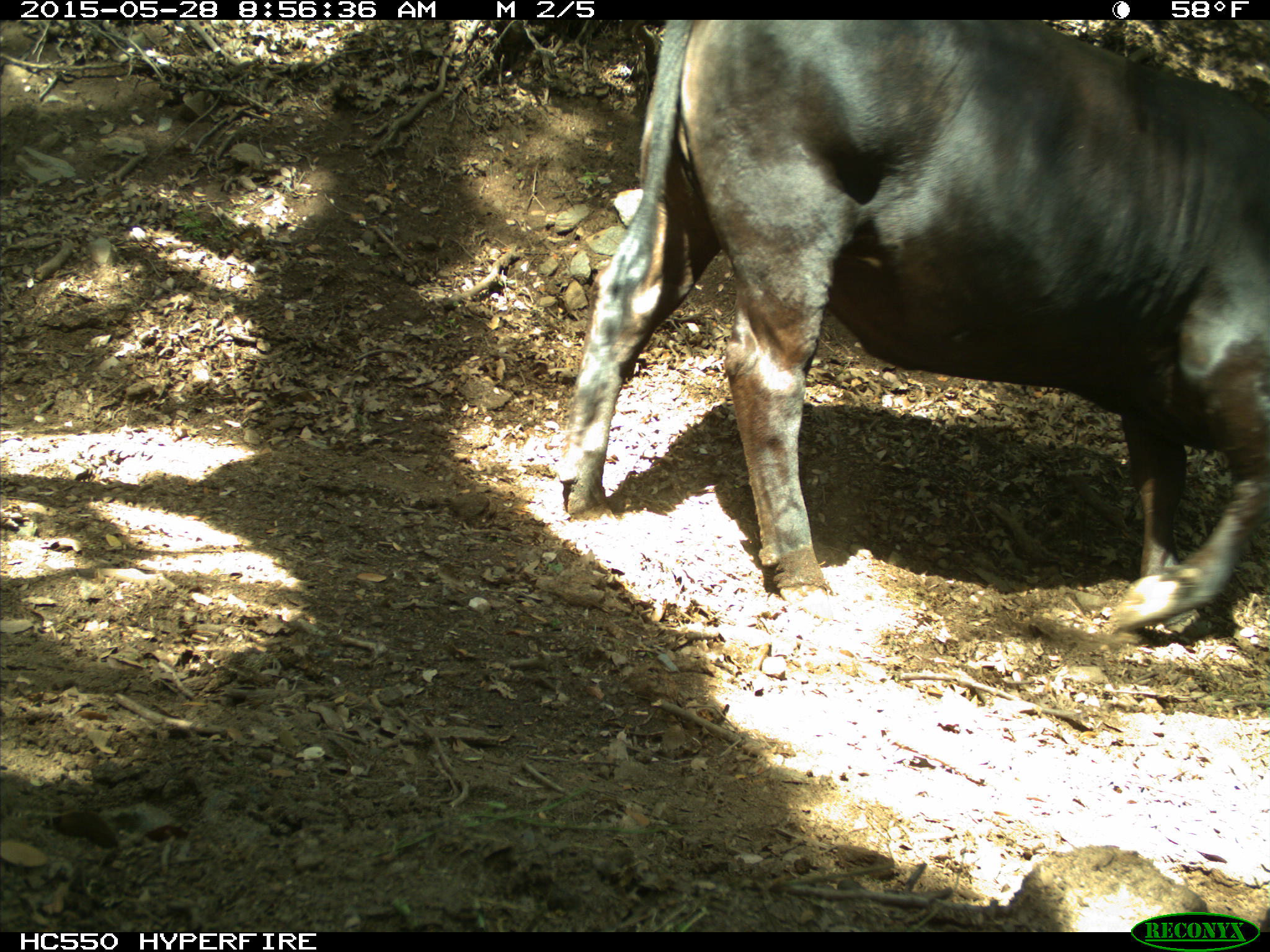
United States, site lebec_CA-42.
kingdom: Animalia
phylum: Chordata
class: Mammalia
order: Artiodactyla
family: Bovidae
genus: Bos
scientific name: Bos taurus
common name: domestic cow